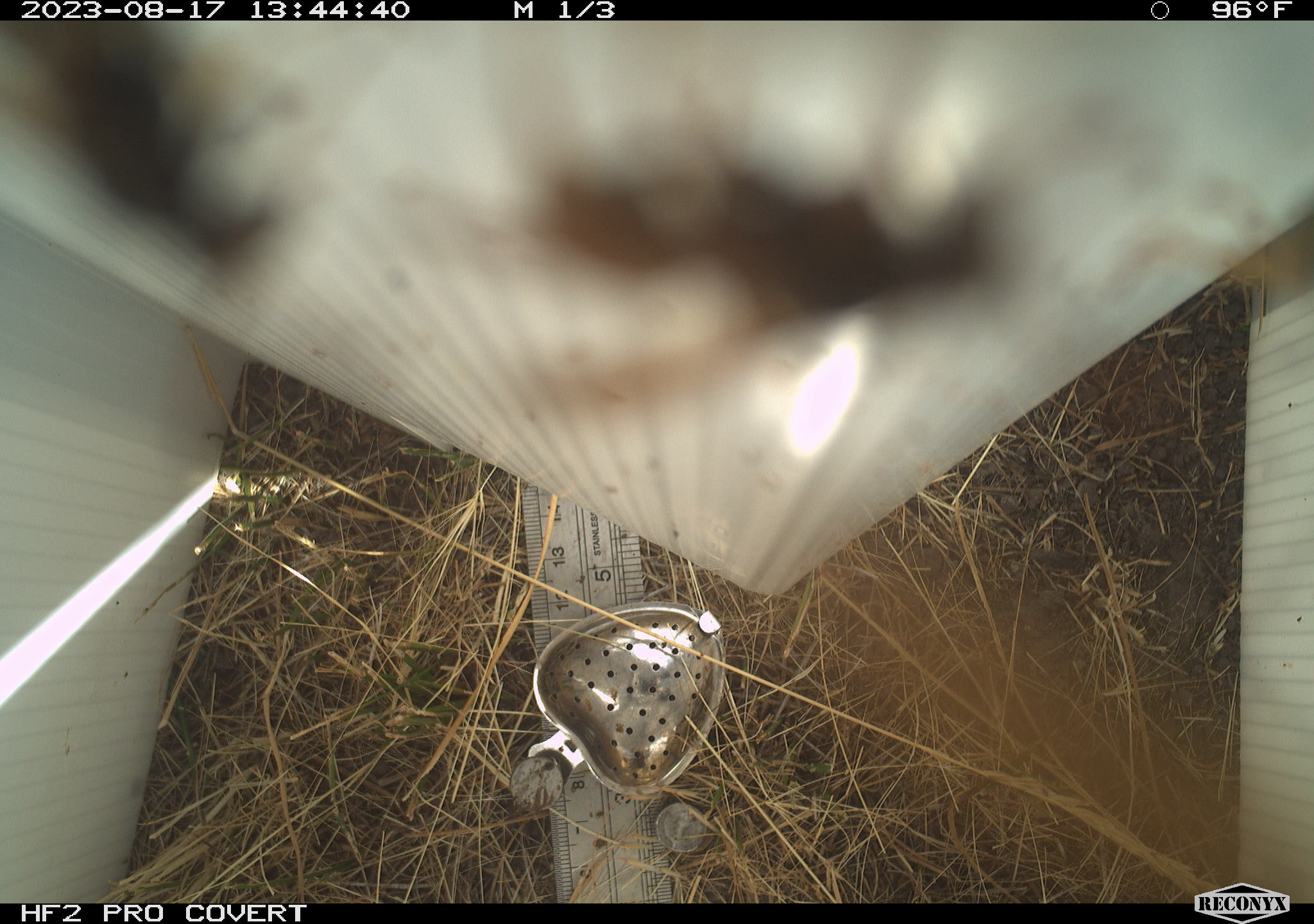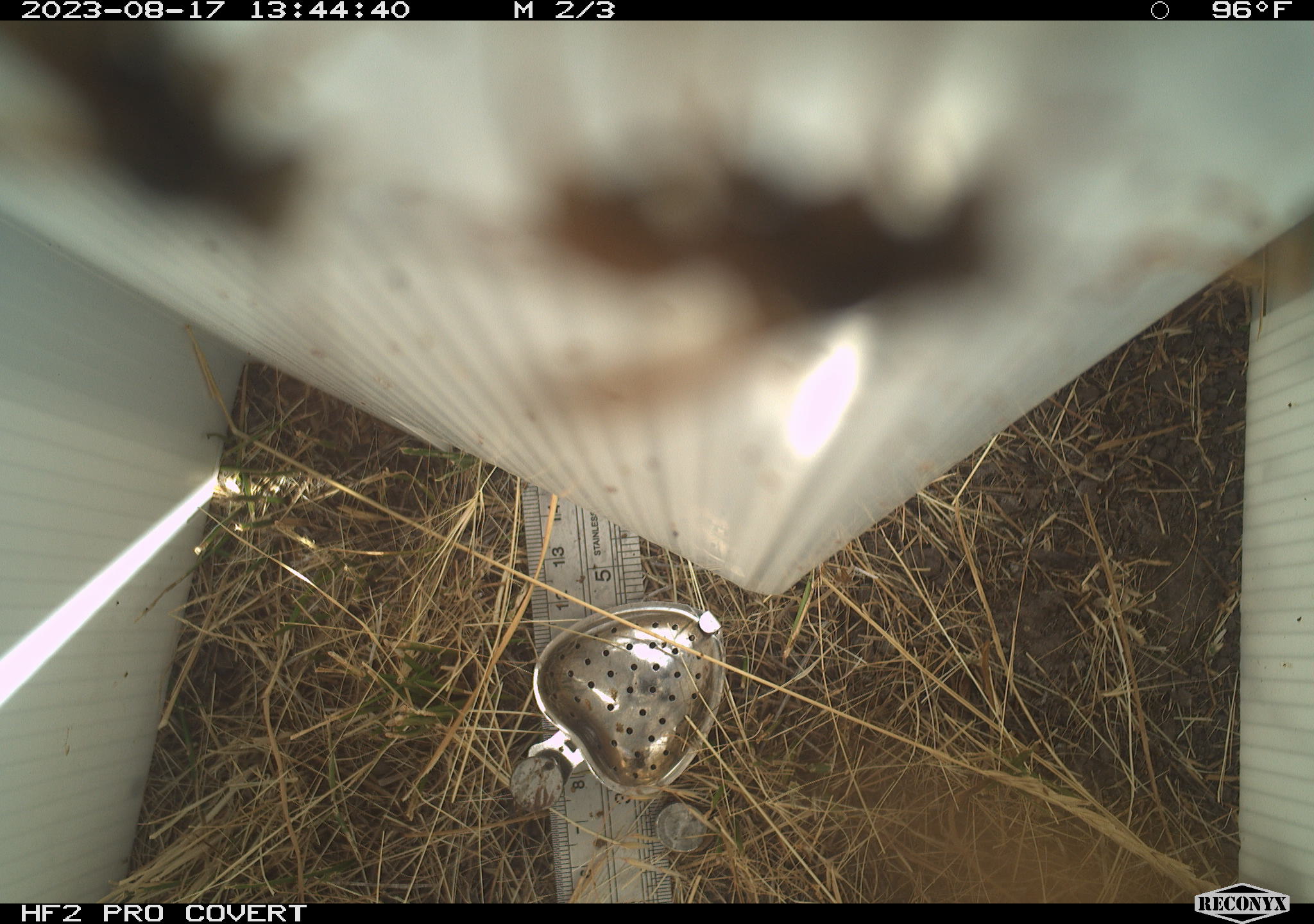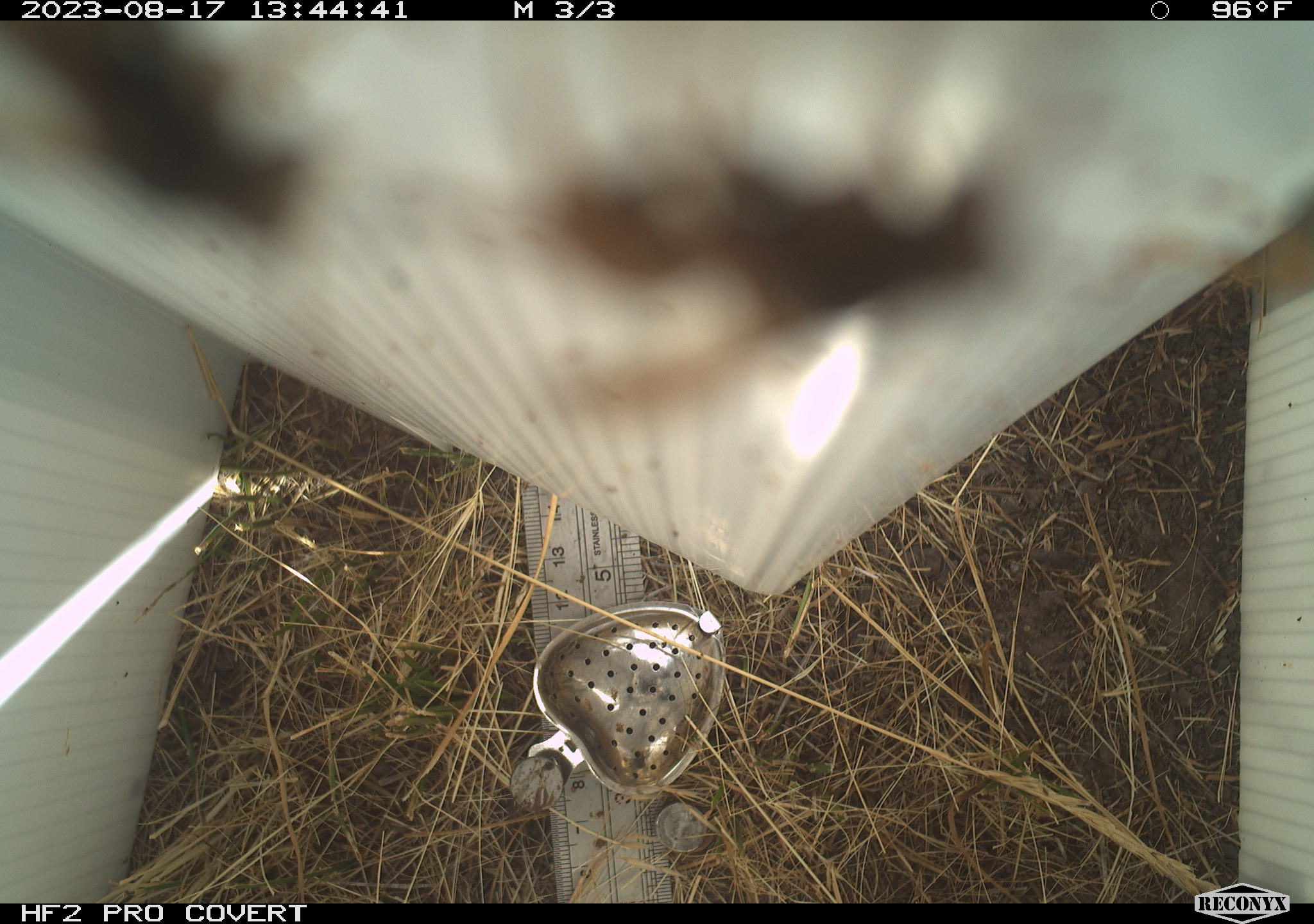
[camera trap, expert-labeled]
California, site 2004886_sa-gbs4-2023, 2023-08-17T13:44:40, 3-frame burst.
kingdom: Animalia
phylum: Arthropoda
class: Insecta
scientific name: Insecta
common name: insect